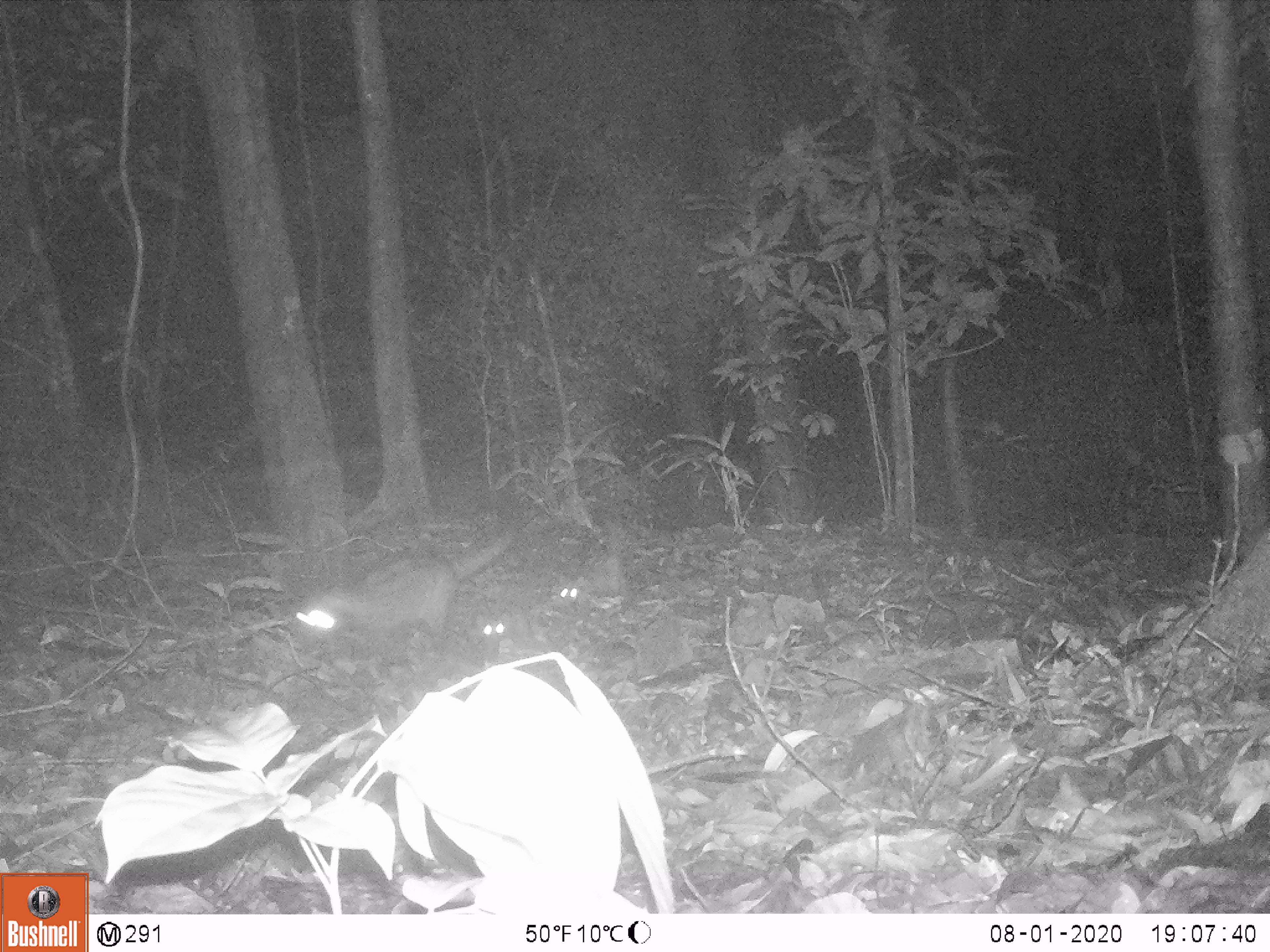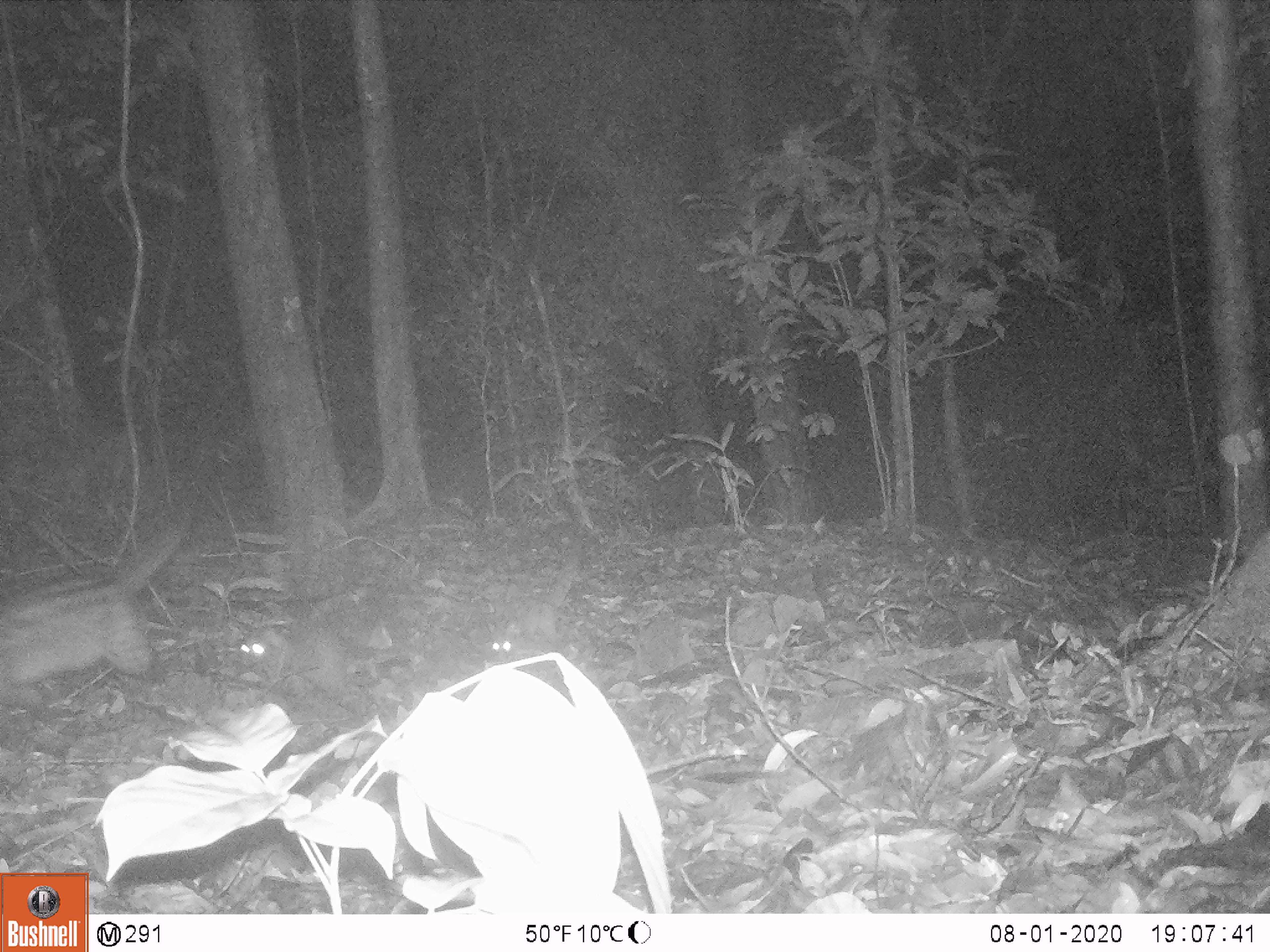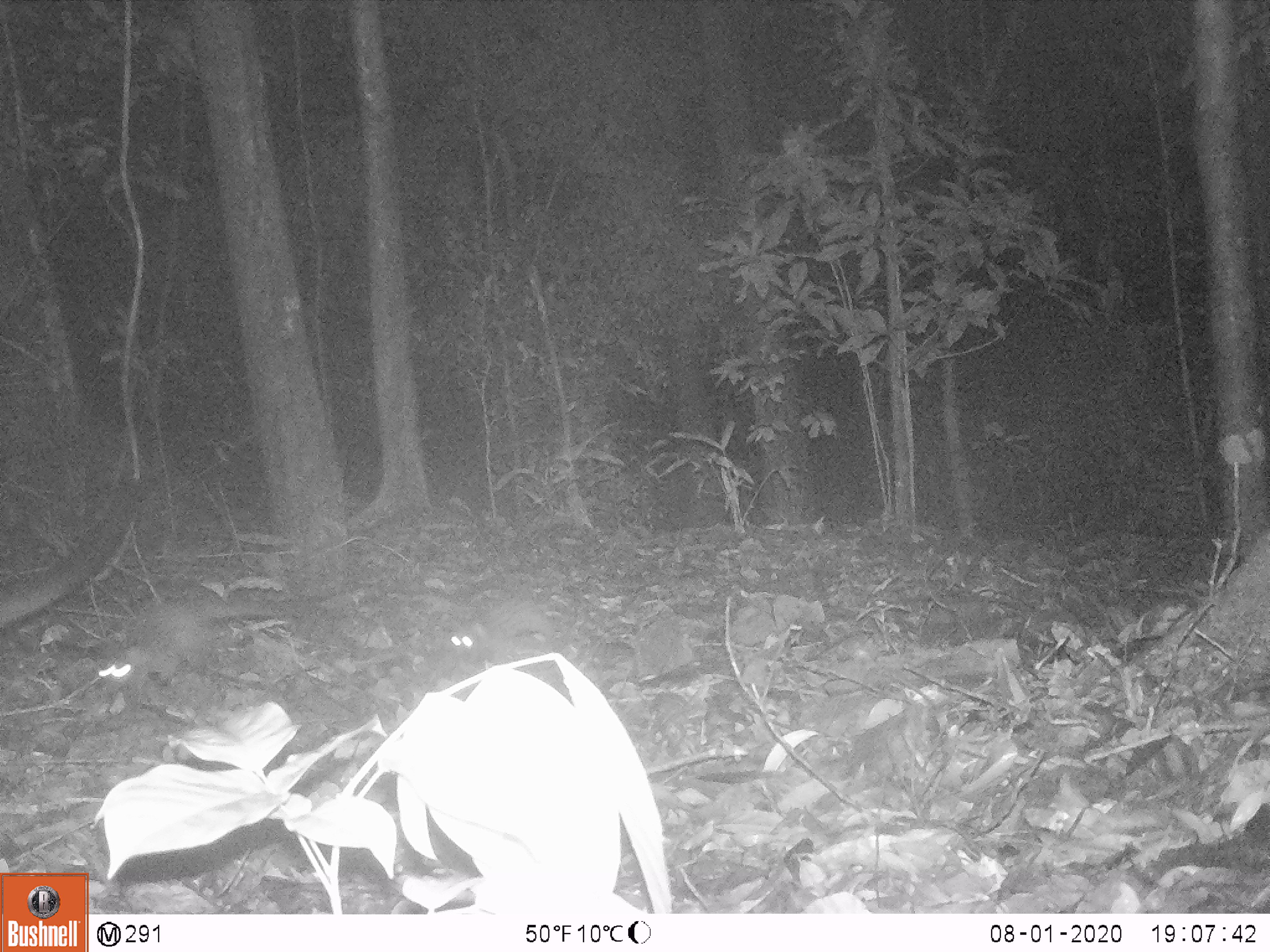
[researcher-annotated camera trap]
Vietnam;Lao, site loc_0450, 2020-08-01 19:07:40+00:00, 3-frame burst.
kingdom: Animalia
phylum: Chordata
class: Mammalia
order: Carnivora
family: Viverridae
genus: Paradoxurus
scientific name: Paradoxurus hermaphroditus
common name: common palm civet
Common palm civet (Paradoxurus hermaphroditus). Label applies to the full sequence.